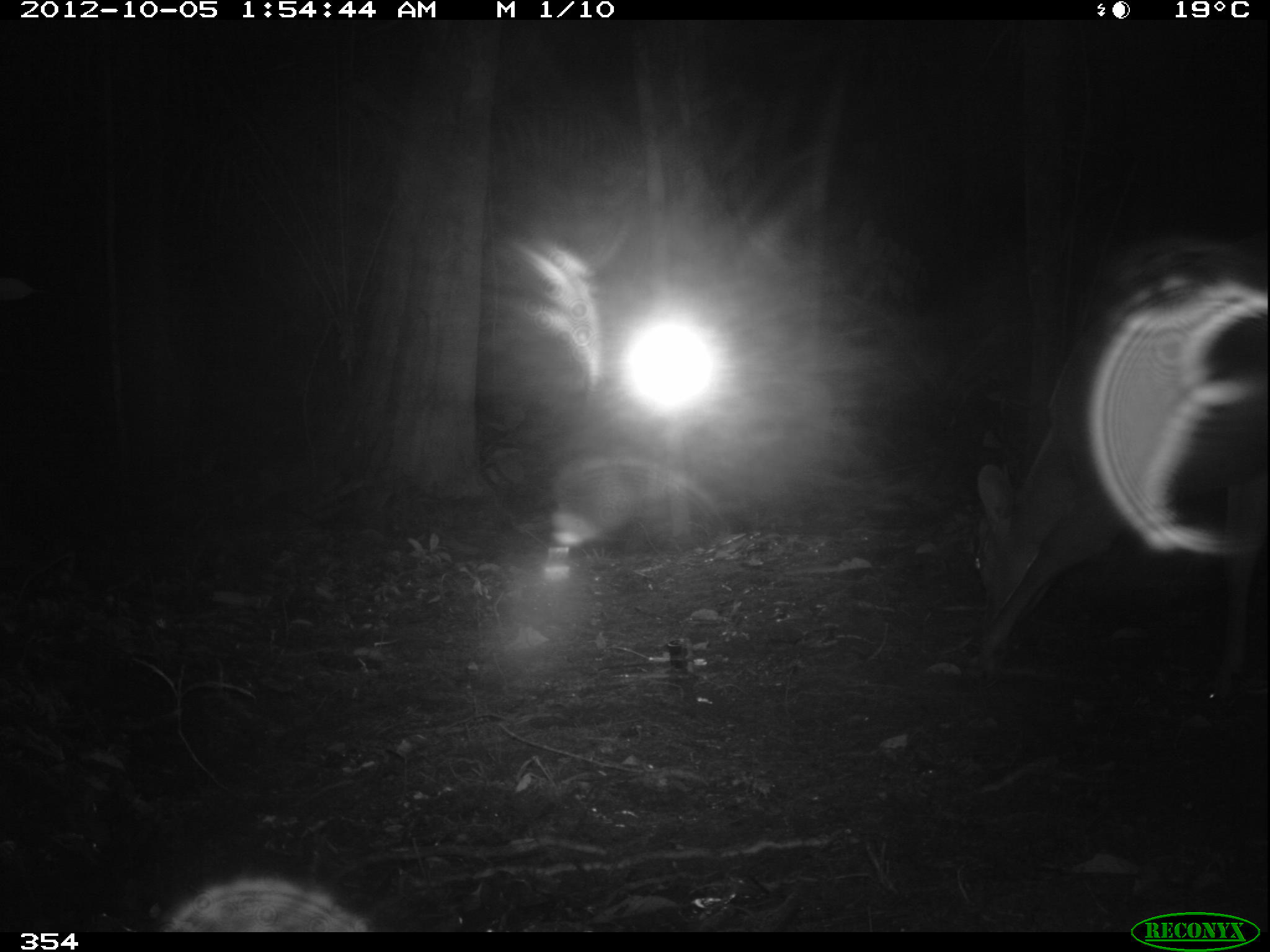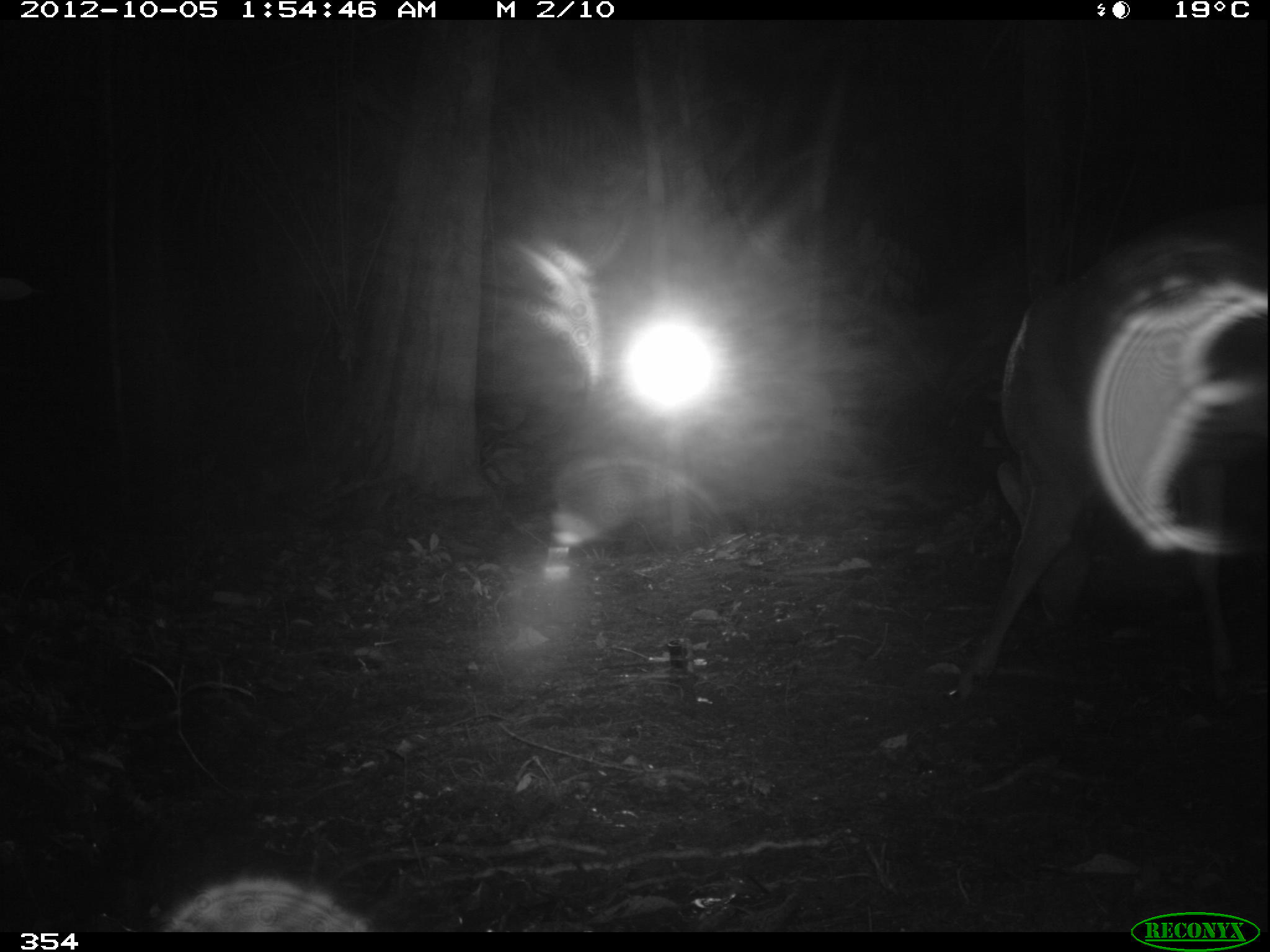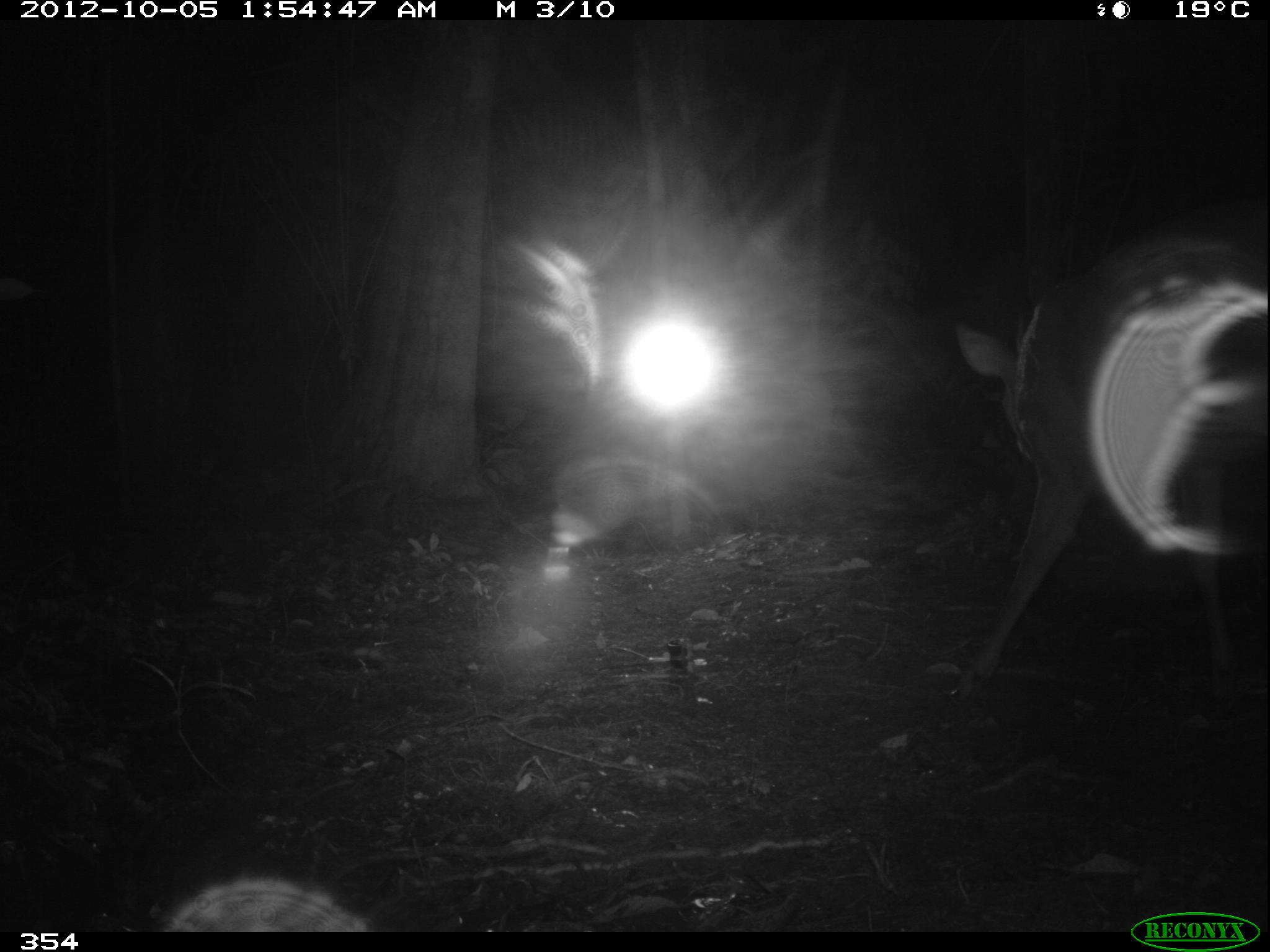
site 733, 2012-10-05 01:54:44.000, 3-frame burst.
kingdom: Animalia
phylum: Chordata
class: Mammalia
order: Artiodactyla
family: Cervidae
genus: Mazama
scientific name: Mazama americana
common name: red brocket